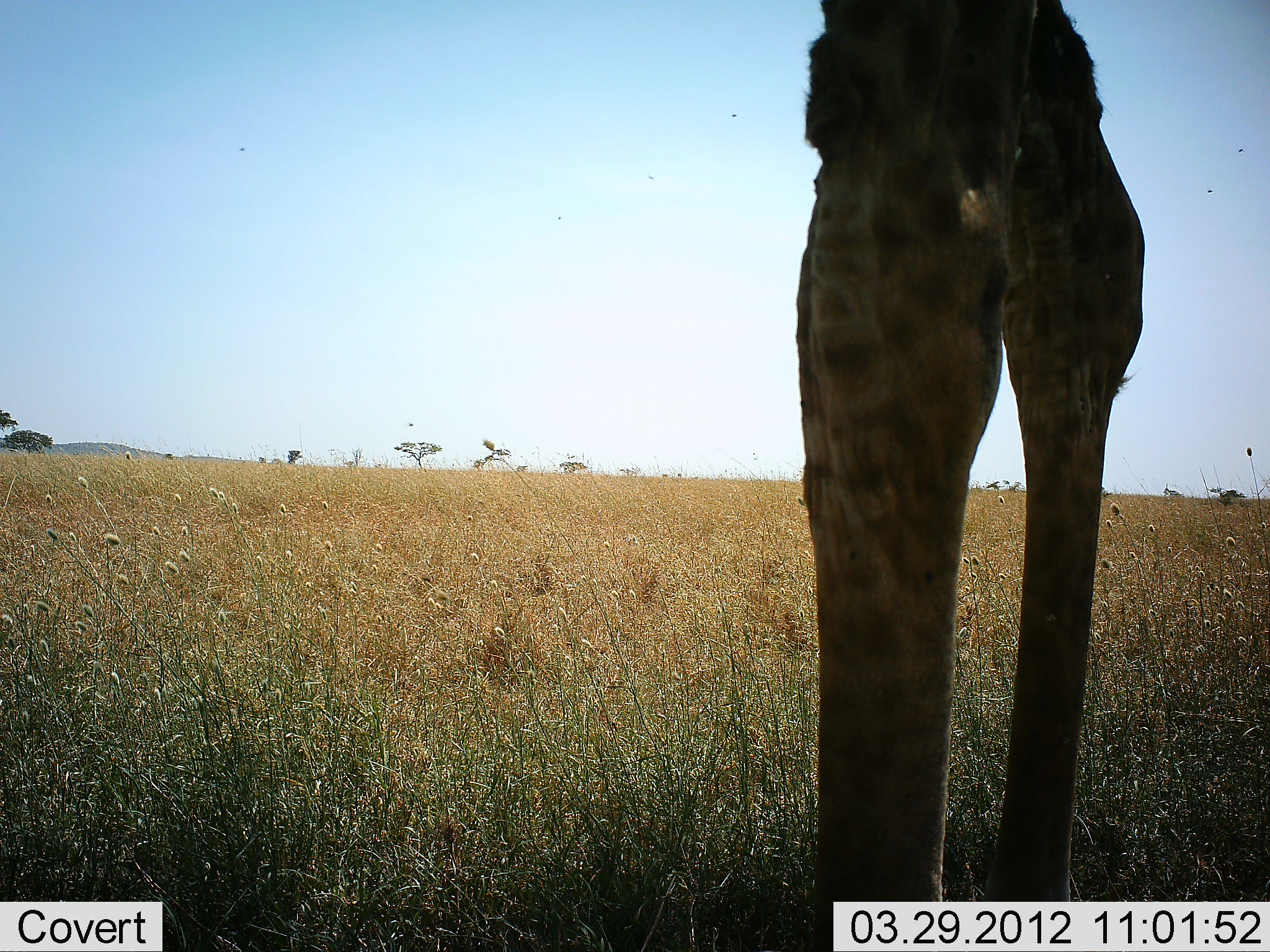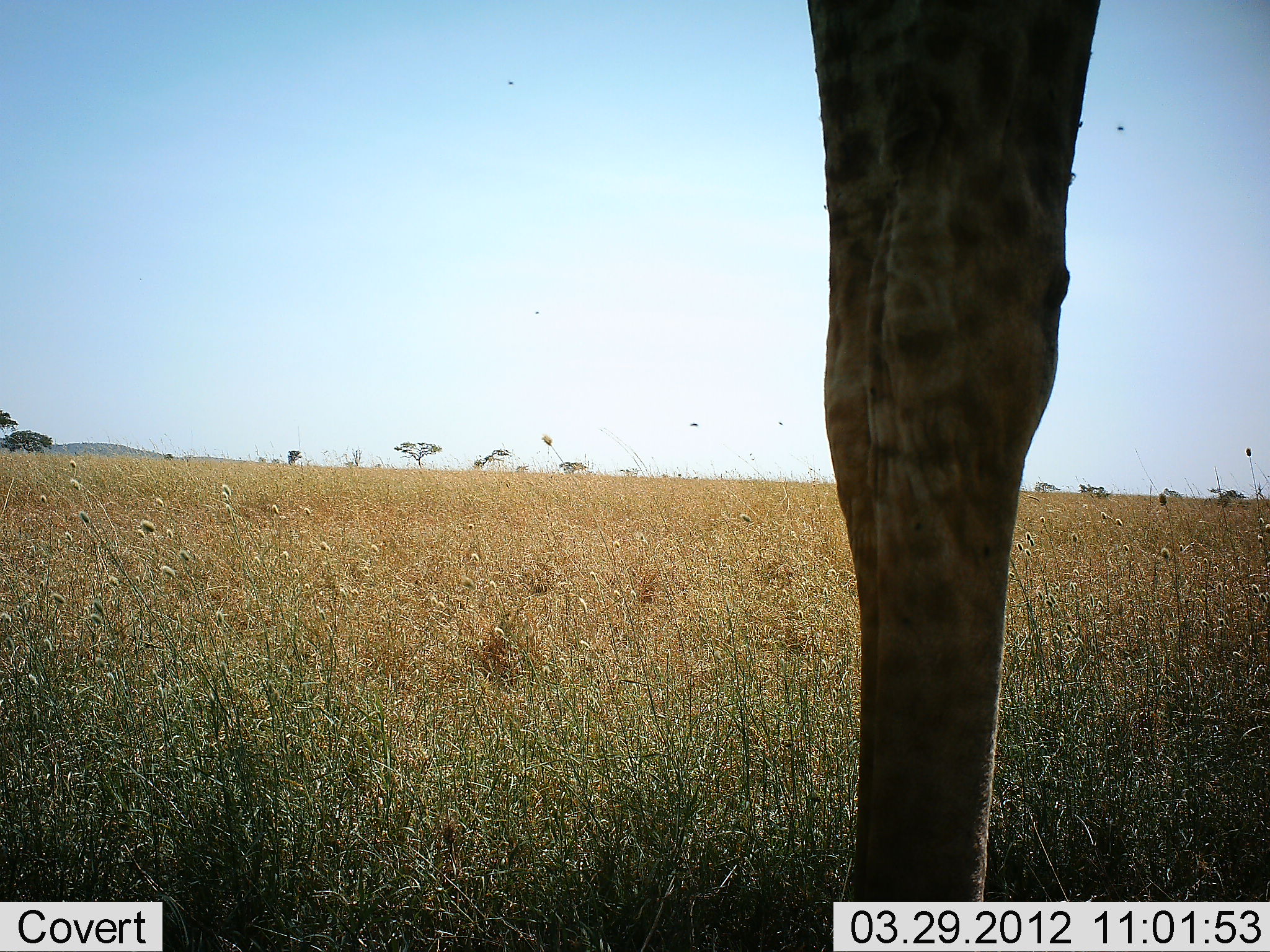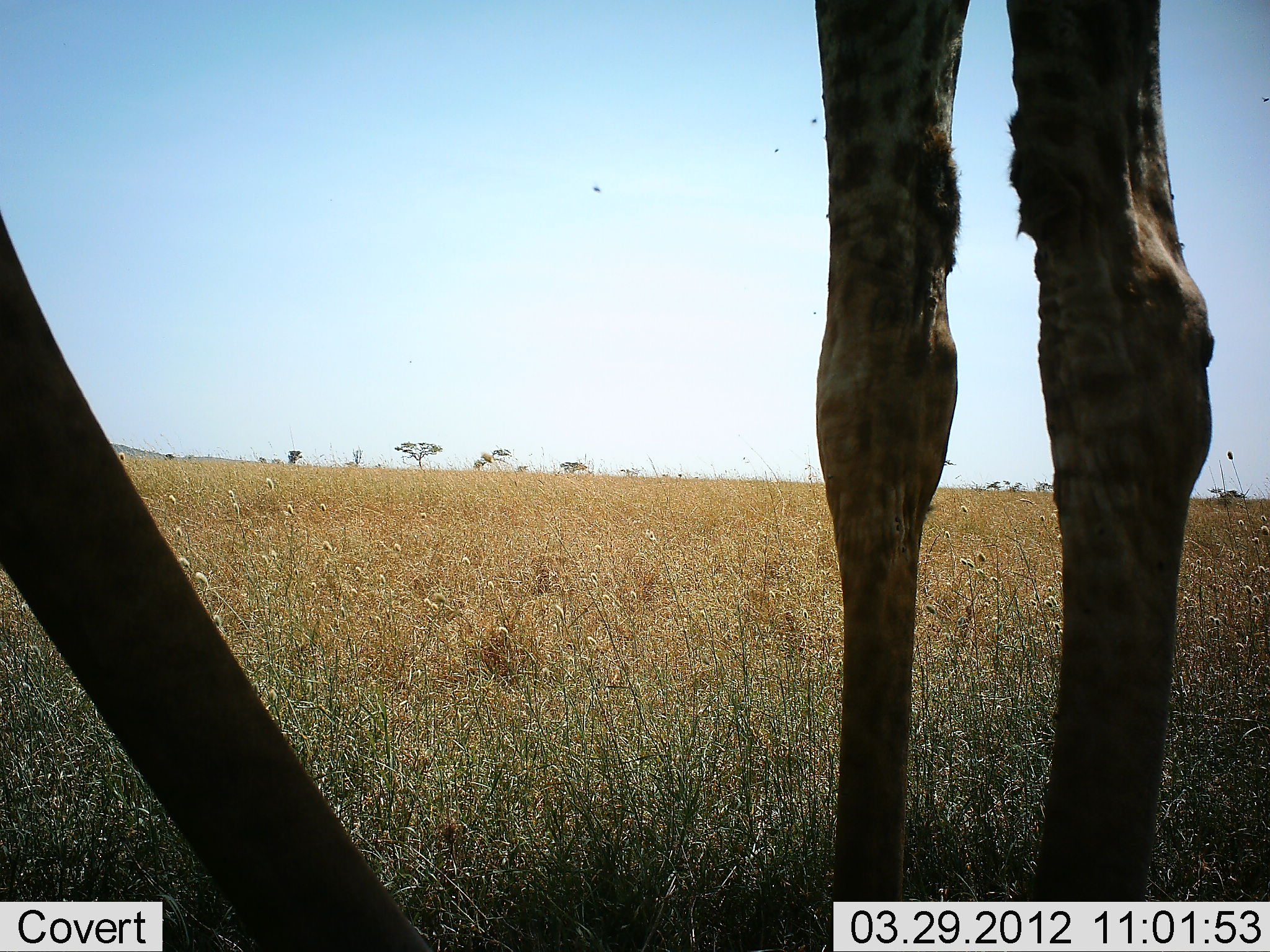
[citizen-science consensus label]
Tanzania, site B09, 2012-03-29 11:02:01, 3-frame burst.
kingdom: Animalia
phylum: Chordata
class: Mammalia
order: Artiodactyla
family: Giraffidae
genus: Giraffa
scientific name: Giraffa camelopardalis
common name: giraffe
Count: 1.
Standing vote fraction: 81%.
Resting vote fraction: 0%.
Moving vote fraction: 19%.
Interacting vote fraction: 0%.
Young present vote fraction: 0%.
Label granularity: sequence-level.